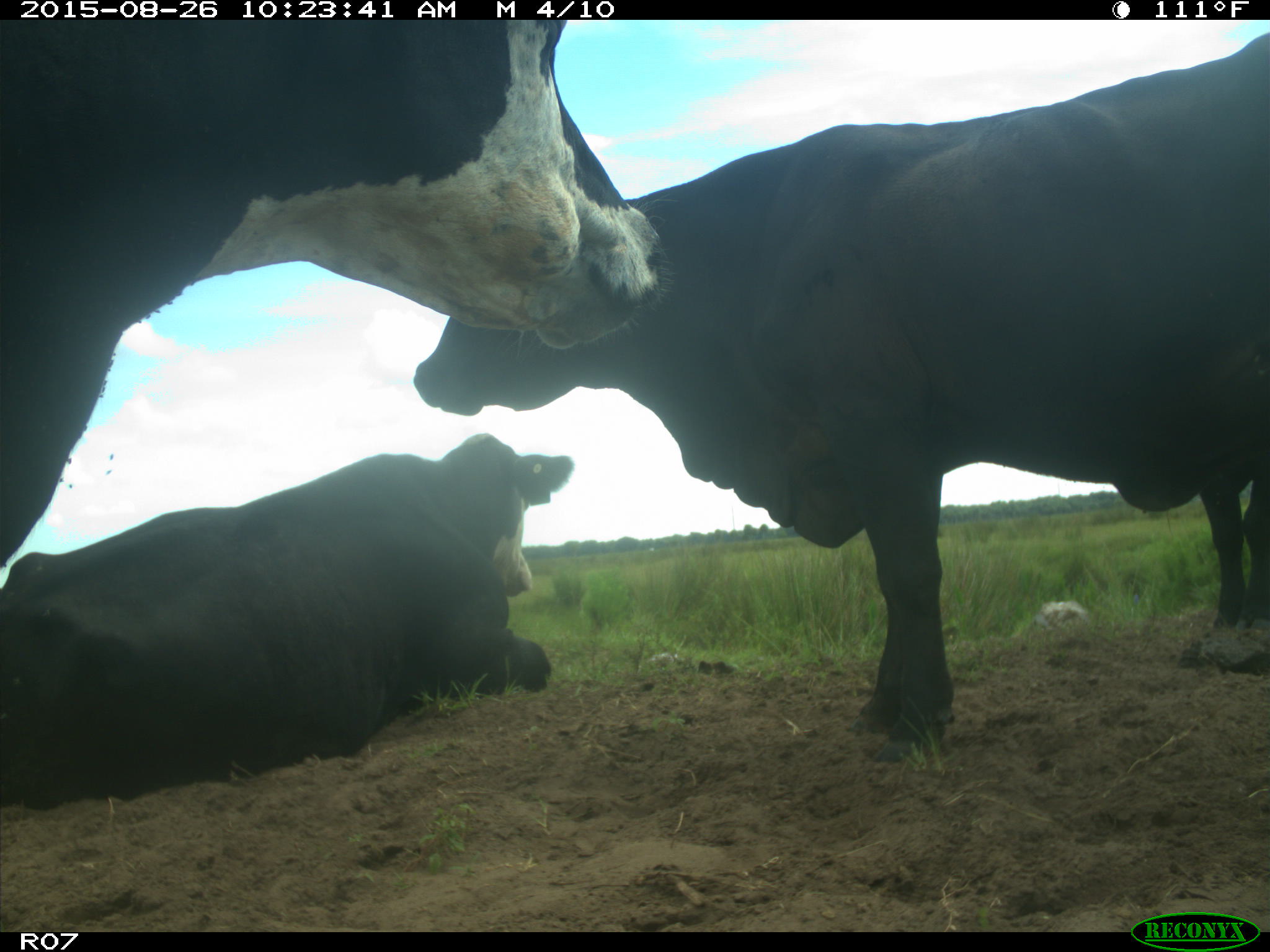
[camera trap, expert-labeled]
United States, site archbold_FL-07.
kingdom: Animalia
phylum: Chordata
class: Mammalia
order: Artiodactyla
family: Bovidae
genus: Bos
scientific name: Bos taurus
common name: domestic cow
Bos taurus (domestic cow).